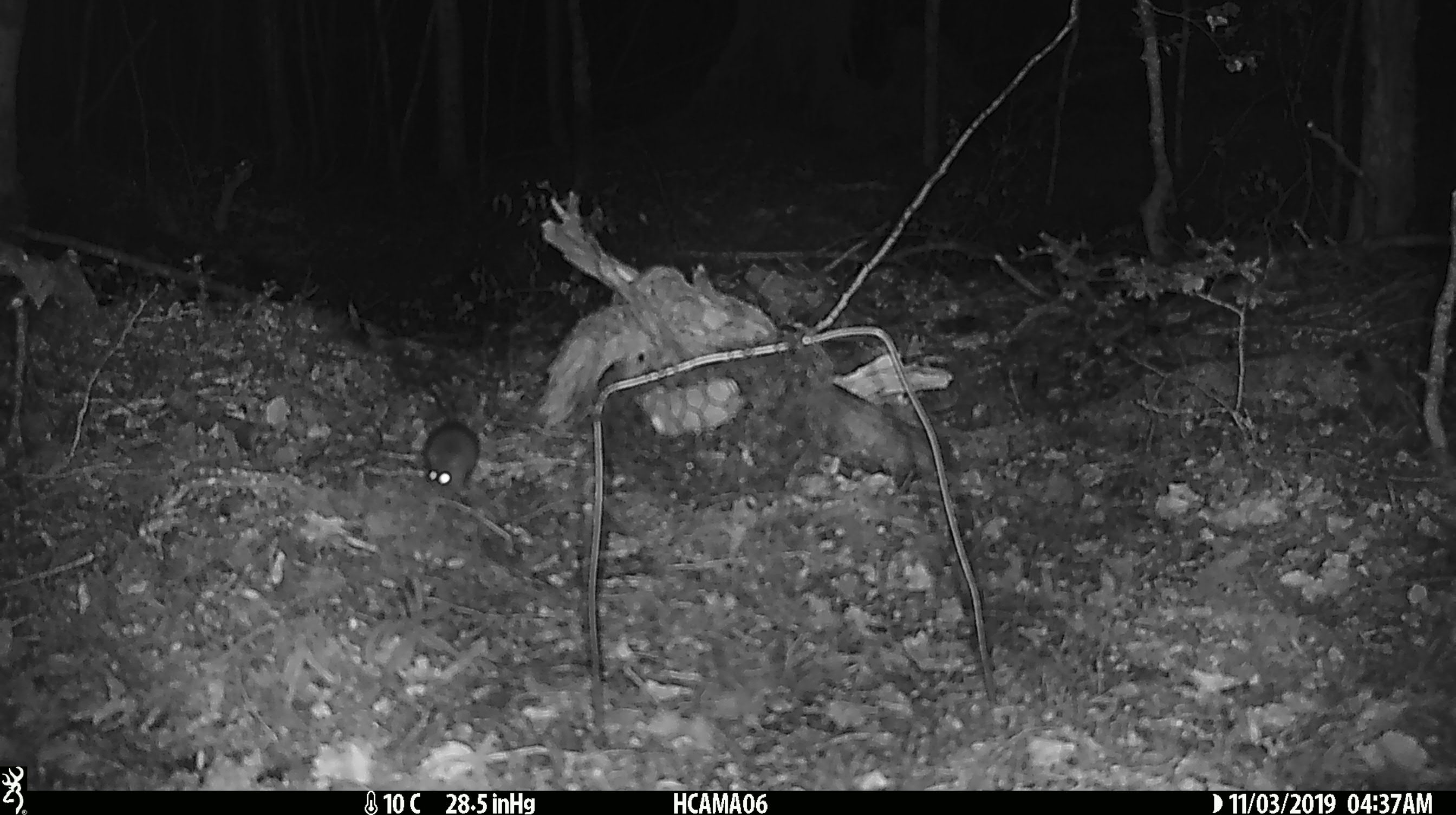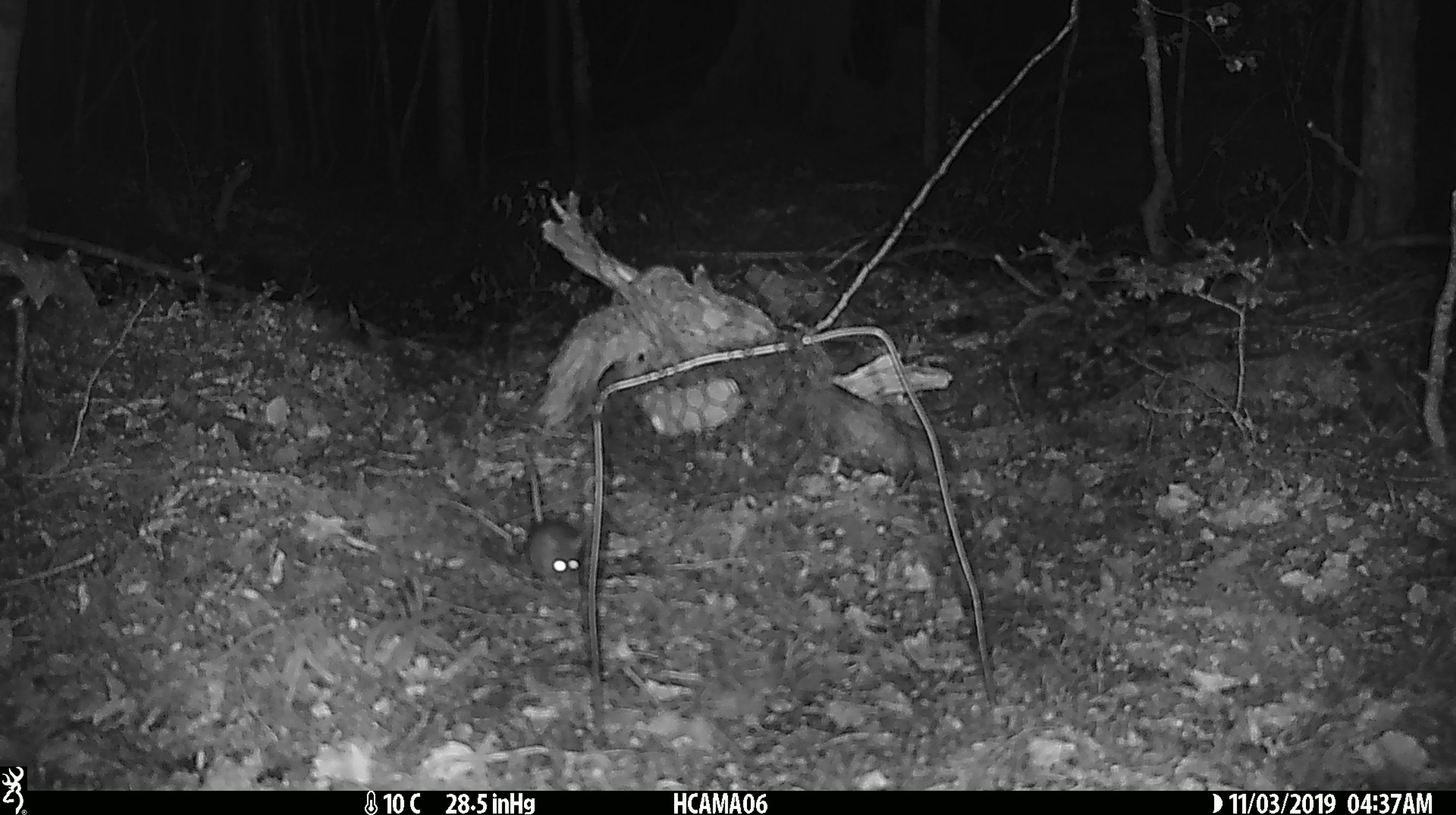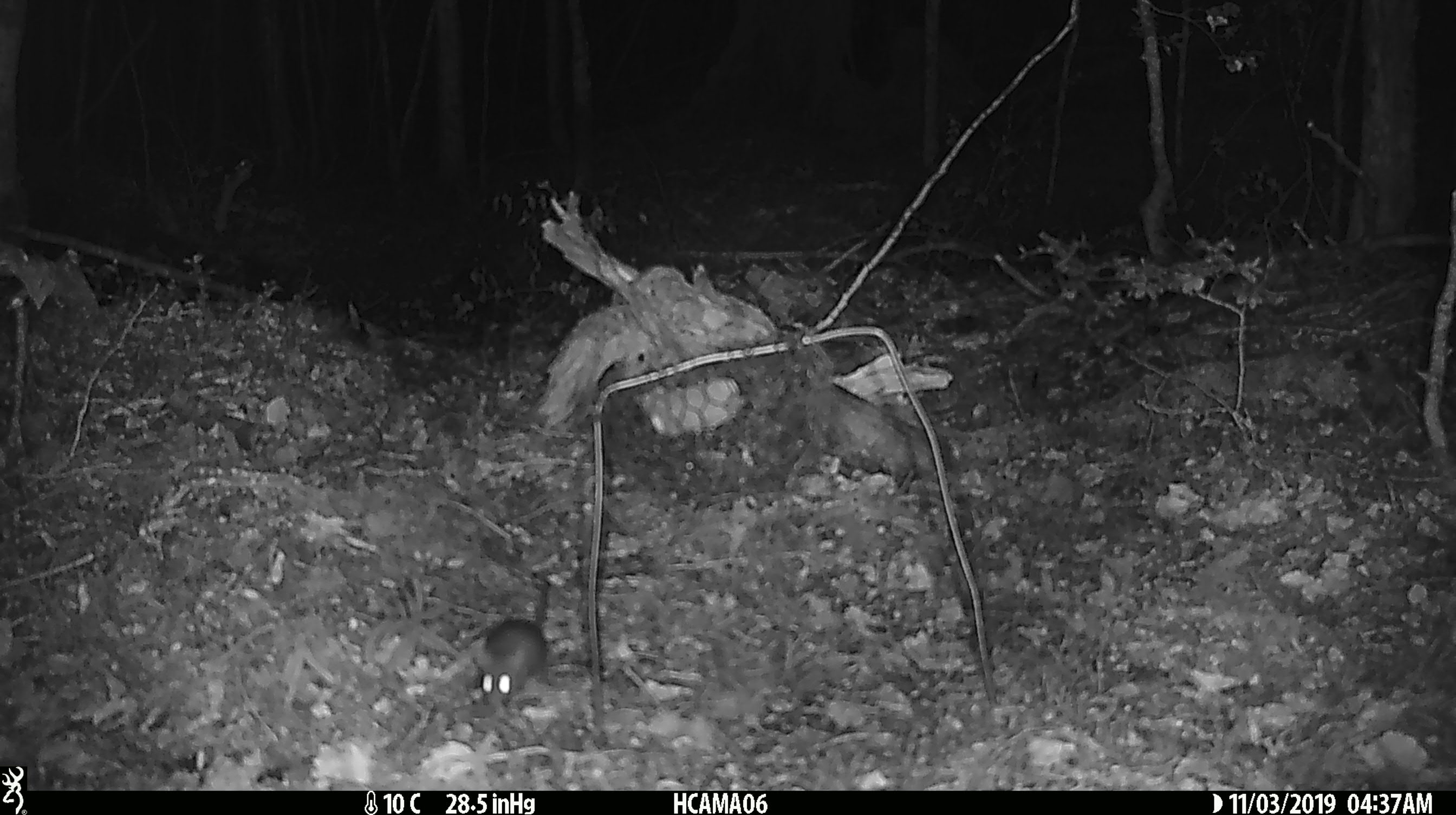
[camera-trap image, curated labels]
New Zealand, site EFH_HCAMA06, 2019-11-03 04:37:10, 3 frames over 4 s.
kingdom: Animalia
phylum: Chordata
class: Mammalia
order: Rodentia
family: Muridae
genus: Mus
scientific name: Mus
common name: mouse